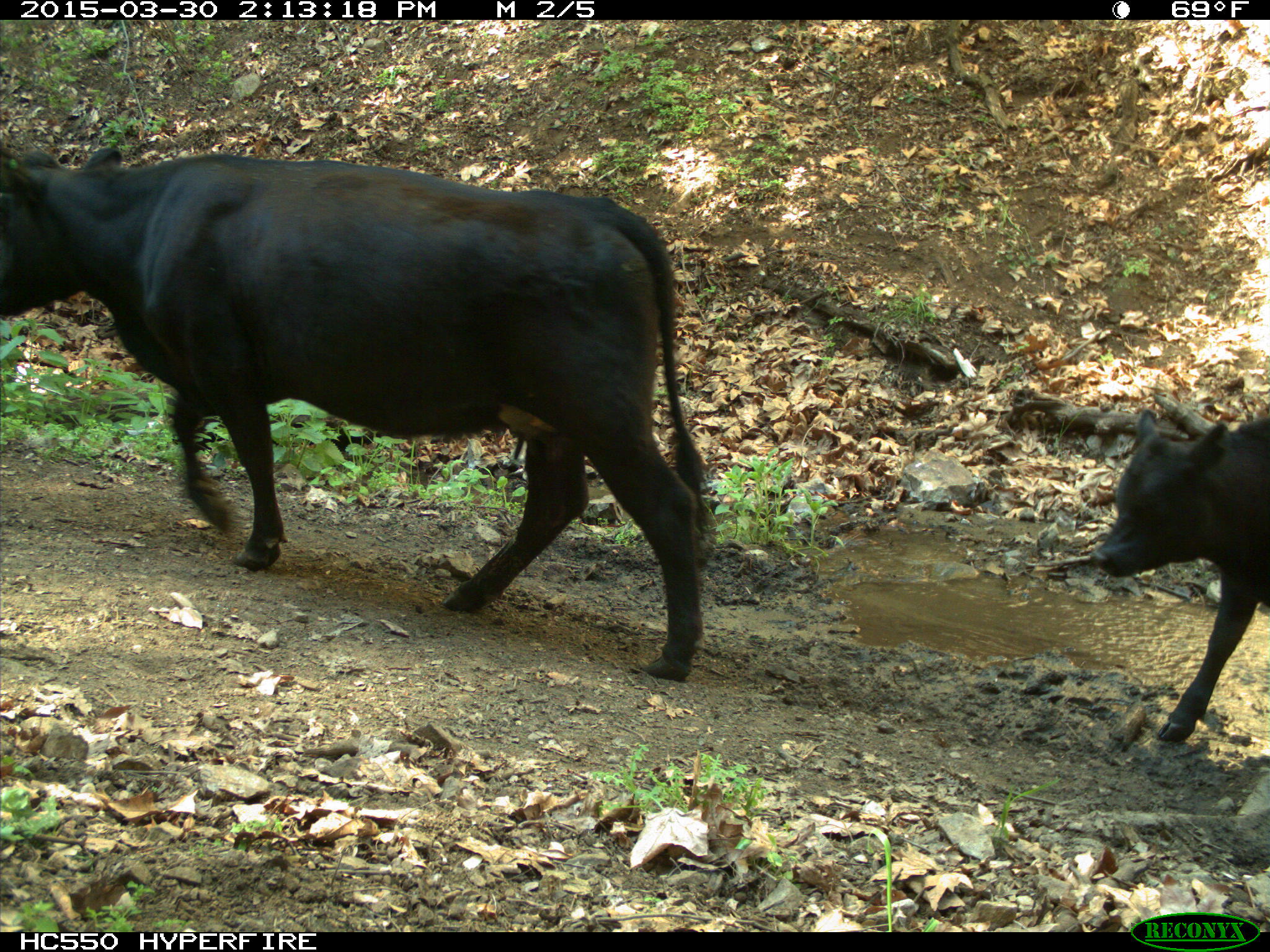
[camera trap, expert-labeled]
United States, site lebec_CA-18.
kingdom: Animalia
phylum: Chordata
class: Mammalia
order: Artiodactyla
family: Bovidae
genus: Bos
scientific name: Bos taurus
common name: domestic cow